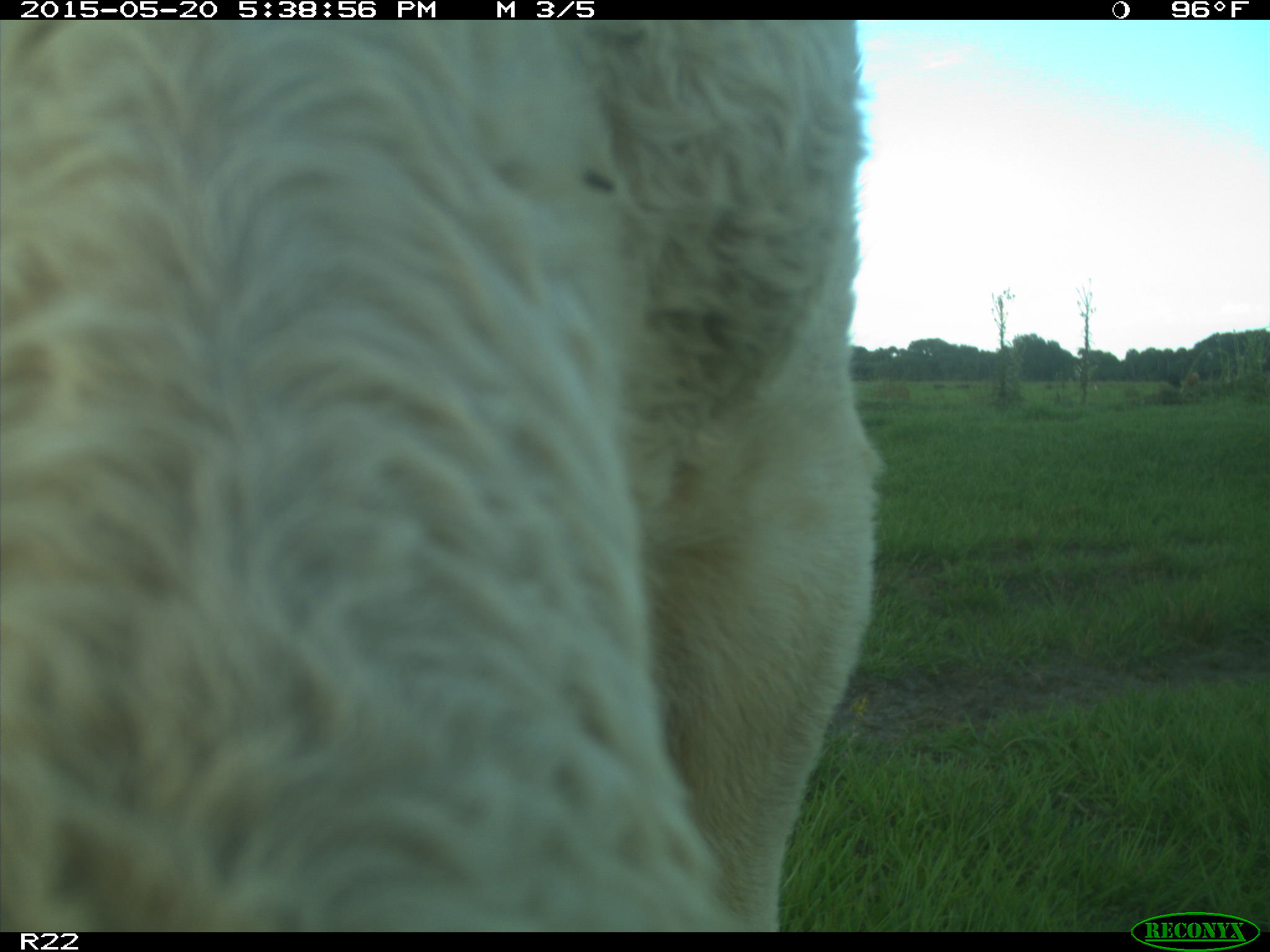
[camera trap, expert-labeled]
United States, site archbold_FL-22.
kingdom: Animalia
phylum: Chordata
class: Mammalia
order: Artiodactyla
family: Bovidae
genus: Bos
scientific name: Bos taurus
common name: domestic cow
Bos taurus (domestic cow).